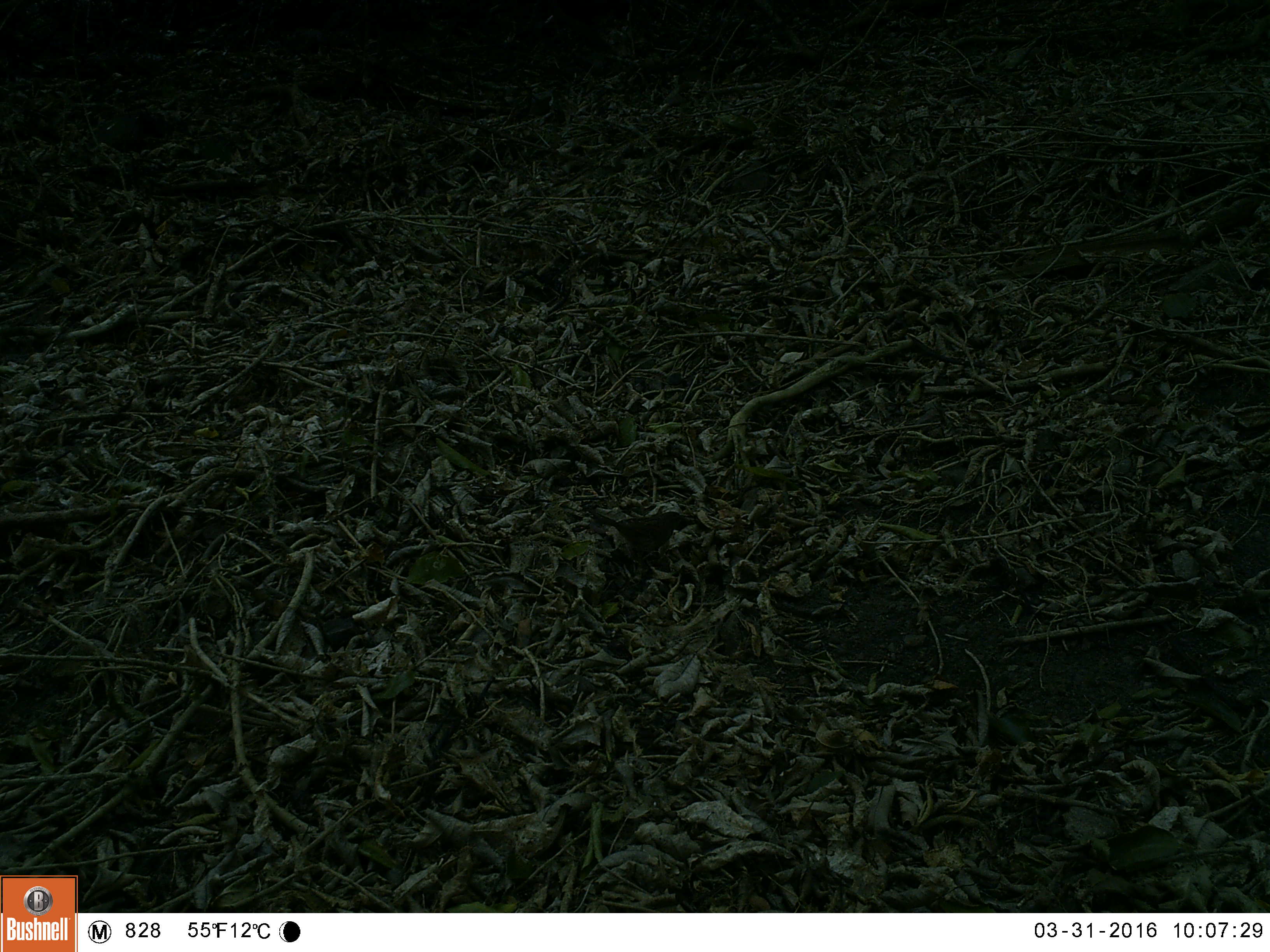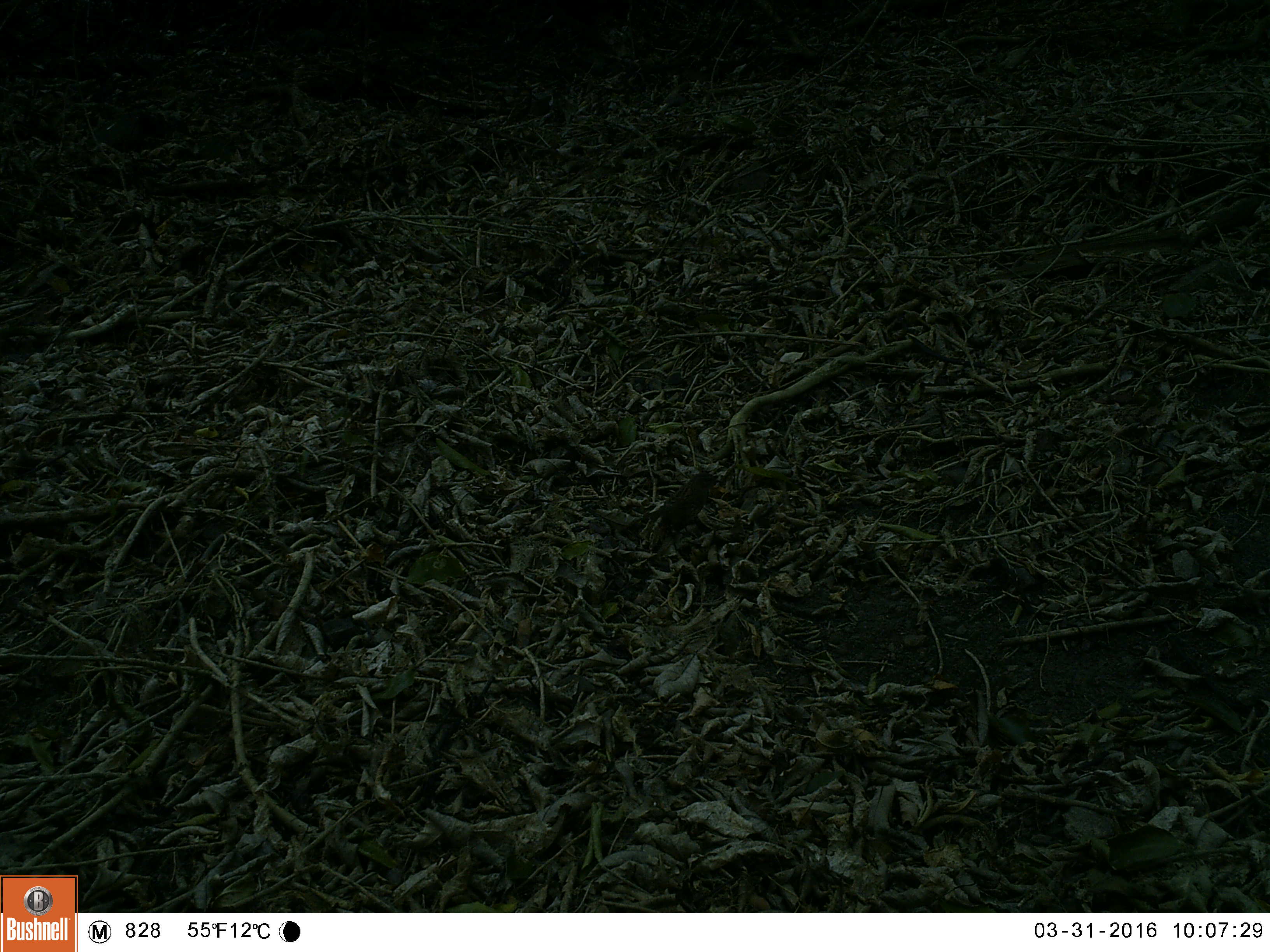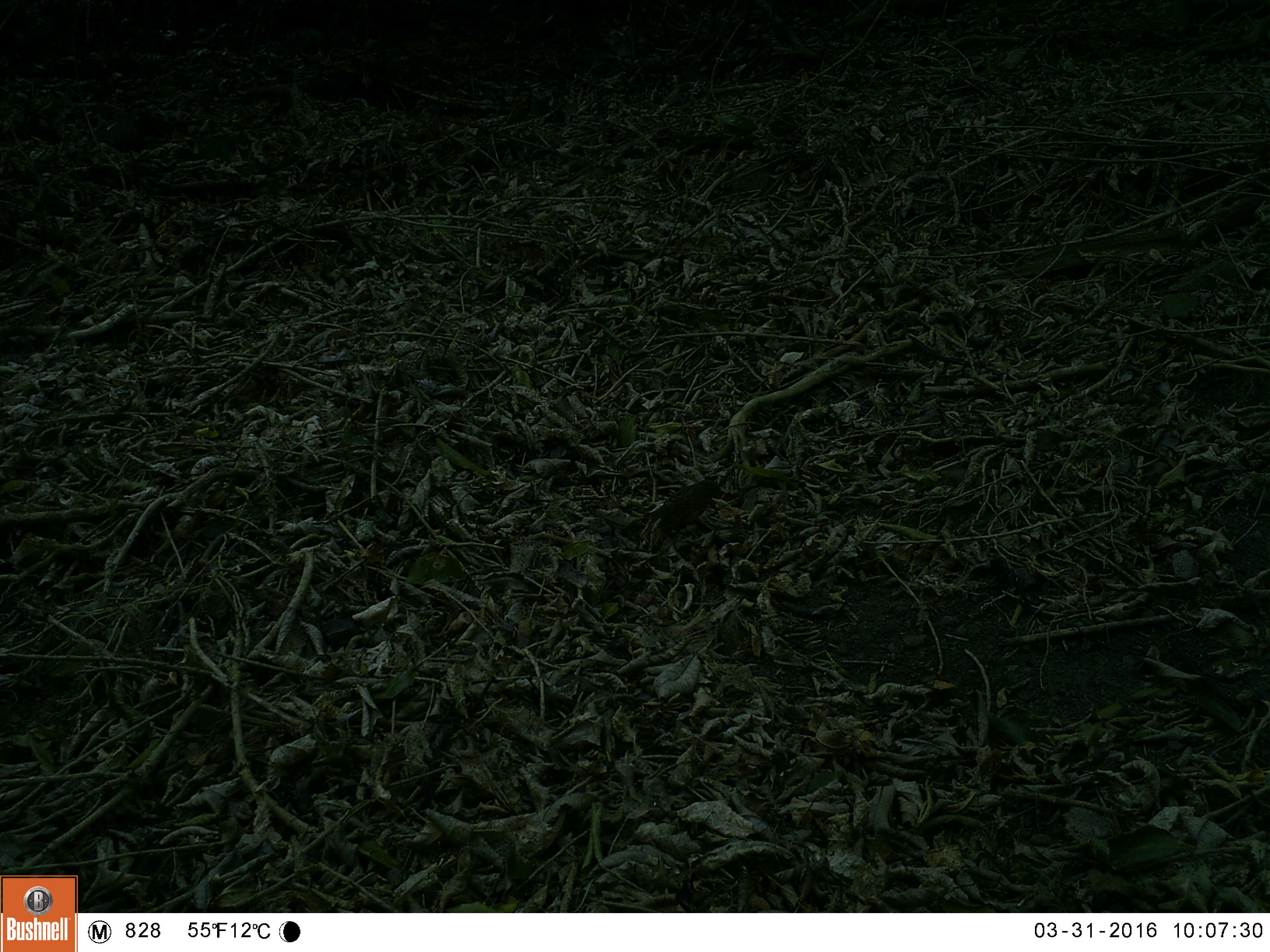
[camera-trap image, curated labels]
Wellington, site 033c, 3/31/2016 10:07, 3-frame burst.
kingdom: Animalia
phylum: Chordata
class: Aves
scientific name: Aves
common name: bird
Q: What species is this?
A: Bird (Aves).